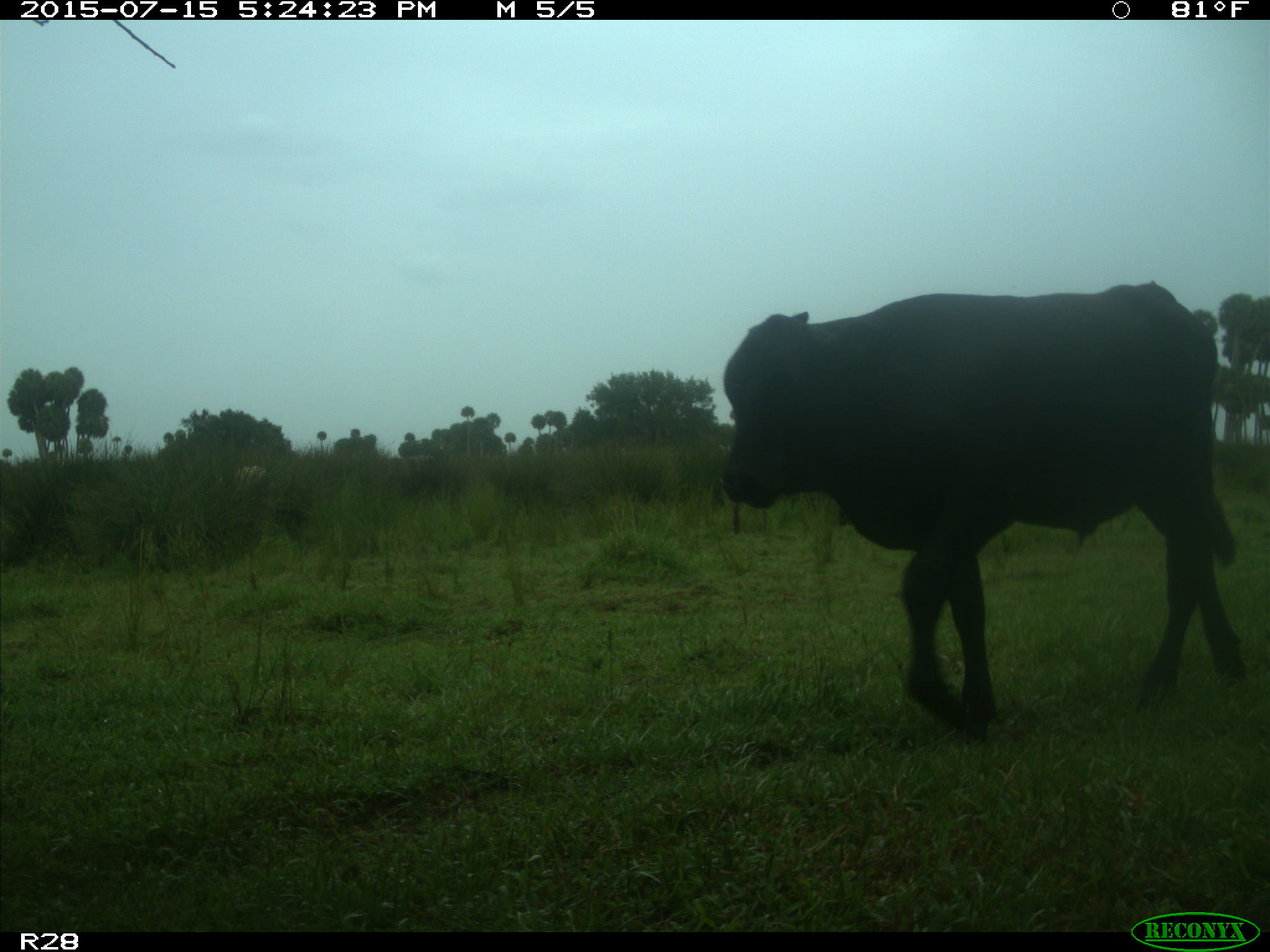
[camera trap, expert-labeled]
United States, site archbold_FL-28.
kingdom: Animalia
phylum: Chordata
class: Mammalia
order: Artiodactyla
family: Bovidae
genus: Bos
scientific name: Bos taurus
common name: domestic cow